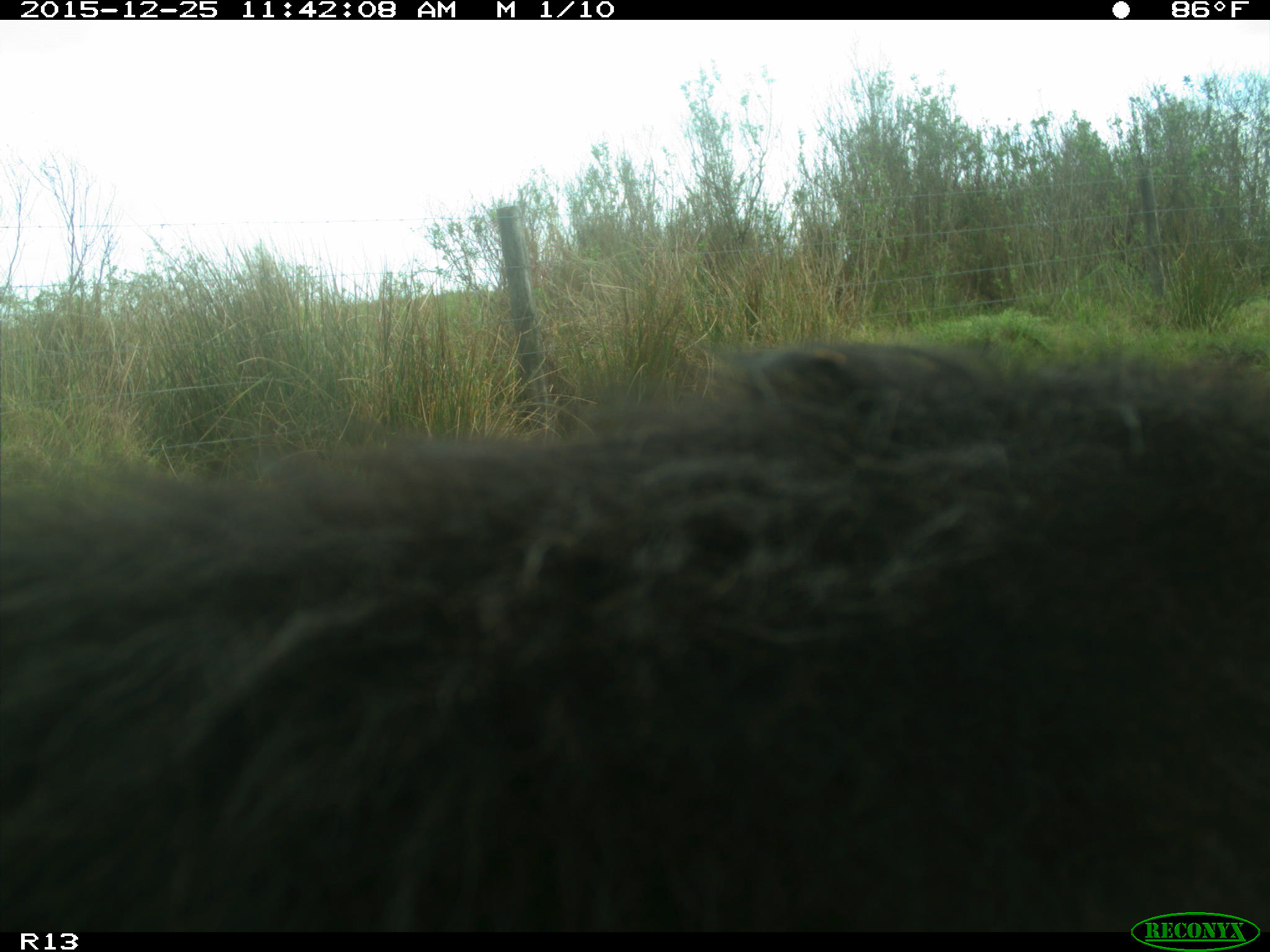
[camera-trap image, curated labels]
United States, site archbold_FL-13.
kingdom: Animalia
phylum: Chordata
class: Mammalia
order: Artiodactyla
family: Bovidae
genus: Bos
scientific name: Bos taurus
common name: domestic cow